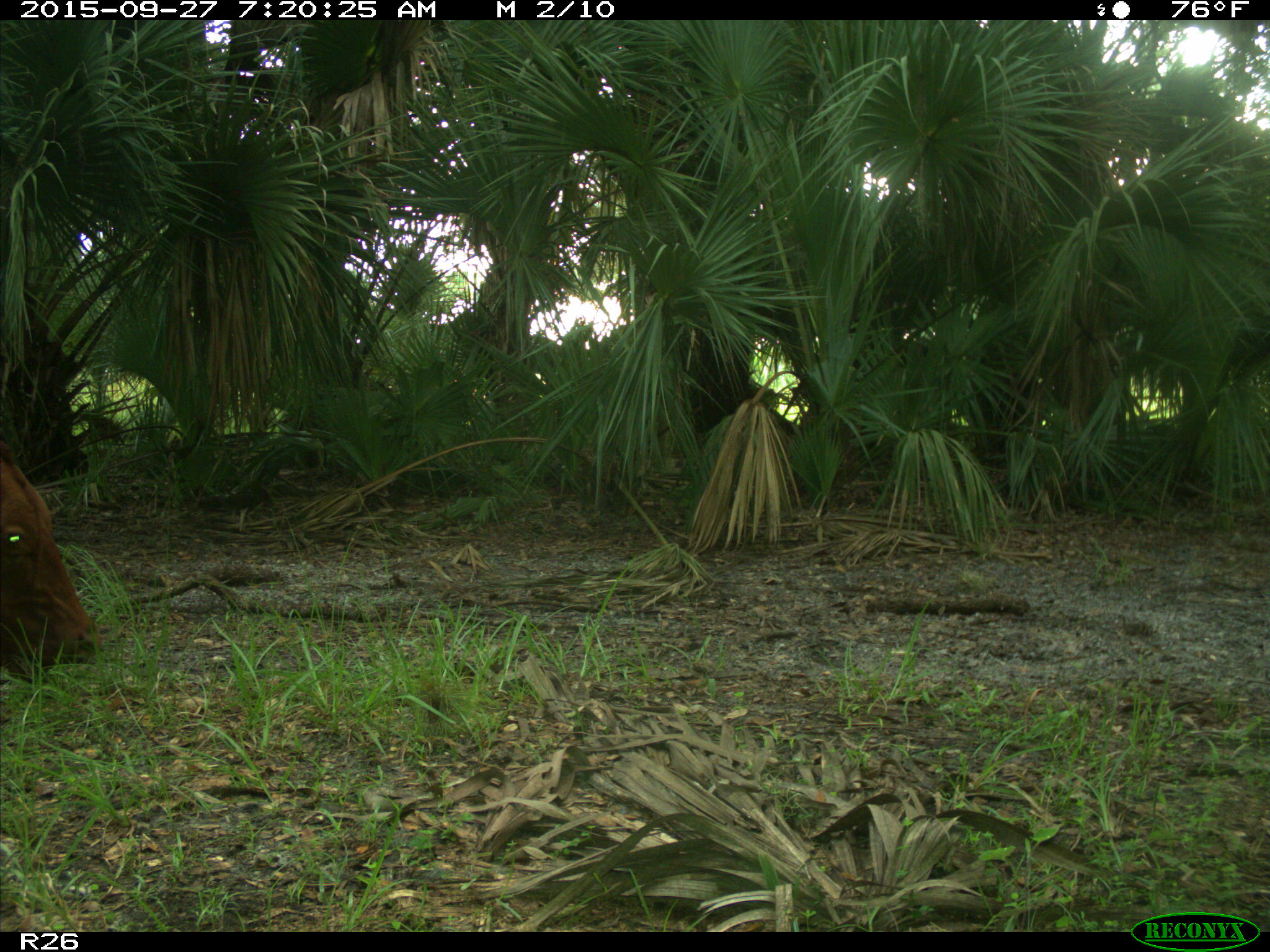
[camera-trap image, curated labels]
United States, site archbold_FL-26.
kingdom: Animalia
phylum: Chordata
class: Mammalia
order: Artiodactyla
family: Bovidae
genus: Bos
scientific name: Bos taurus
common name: domestic cow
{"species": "Bos taurus (domestic cow)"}